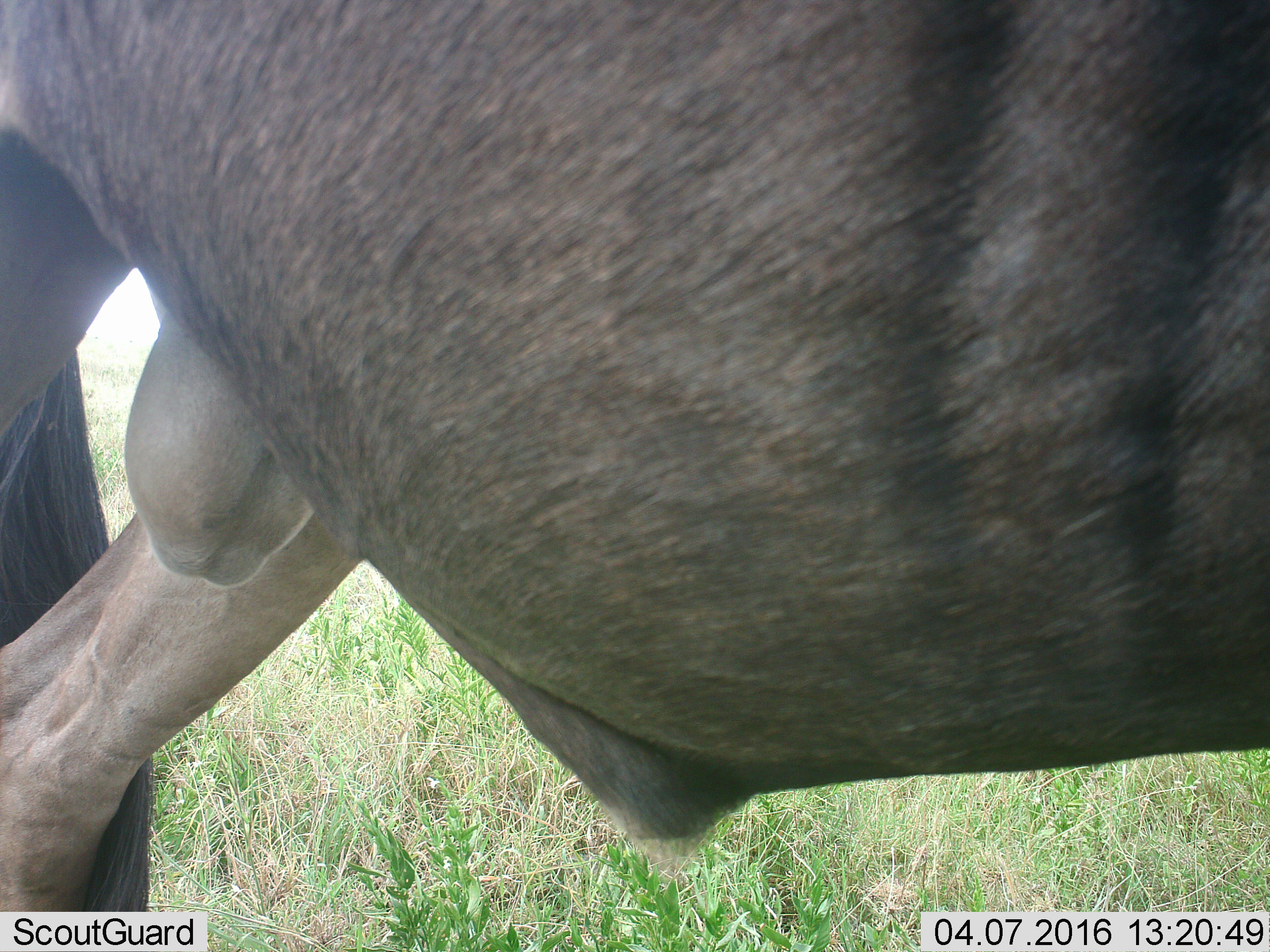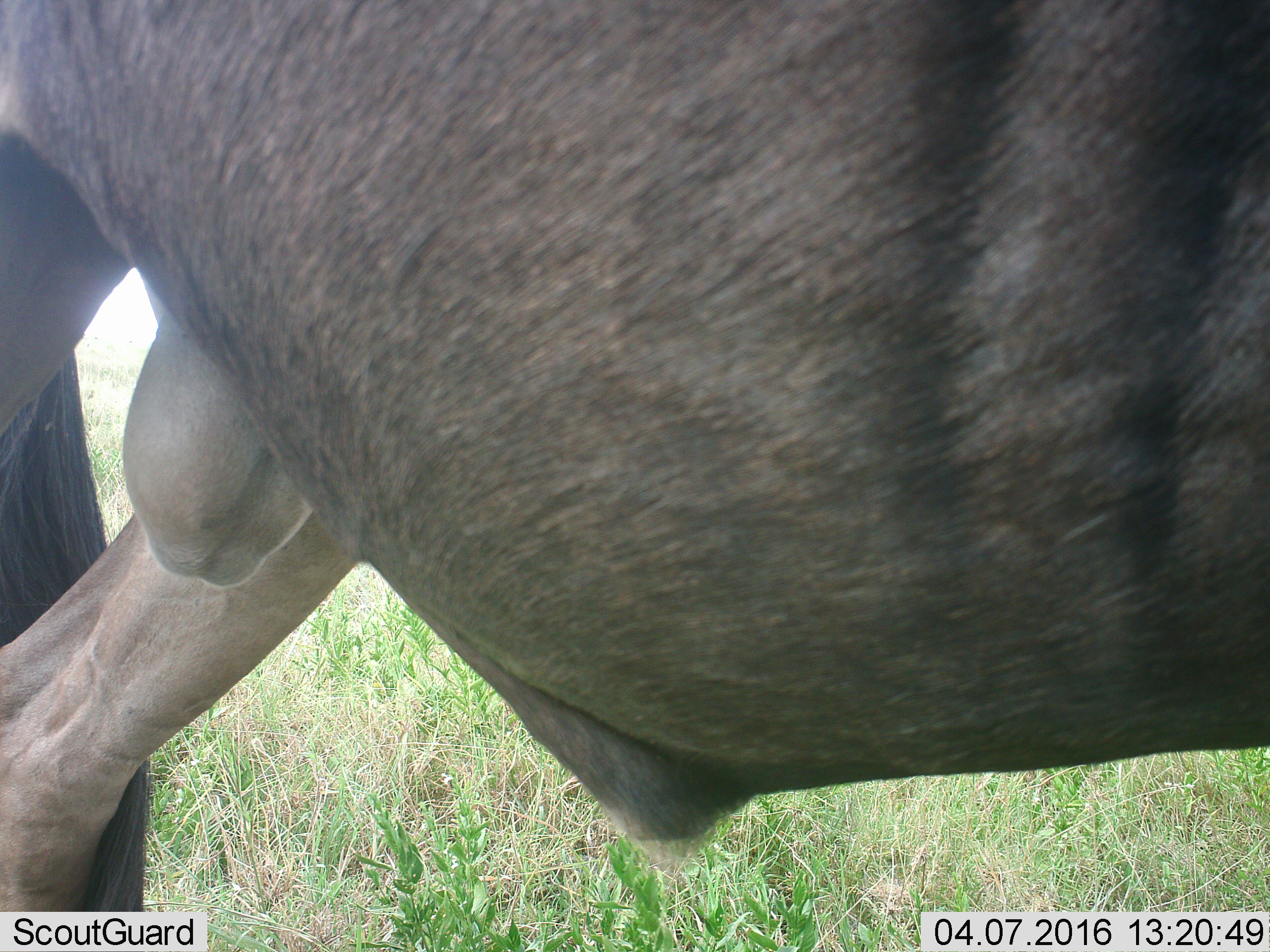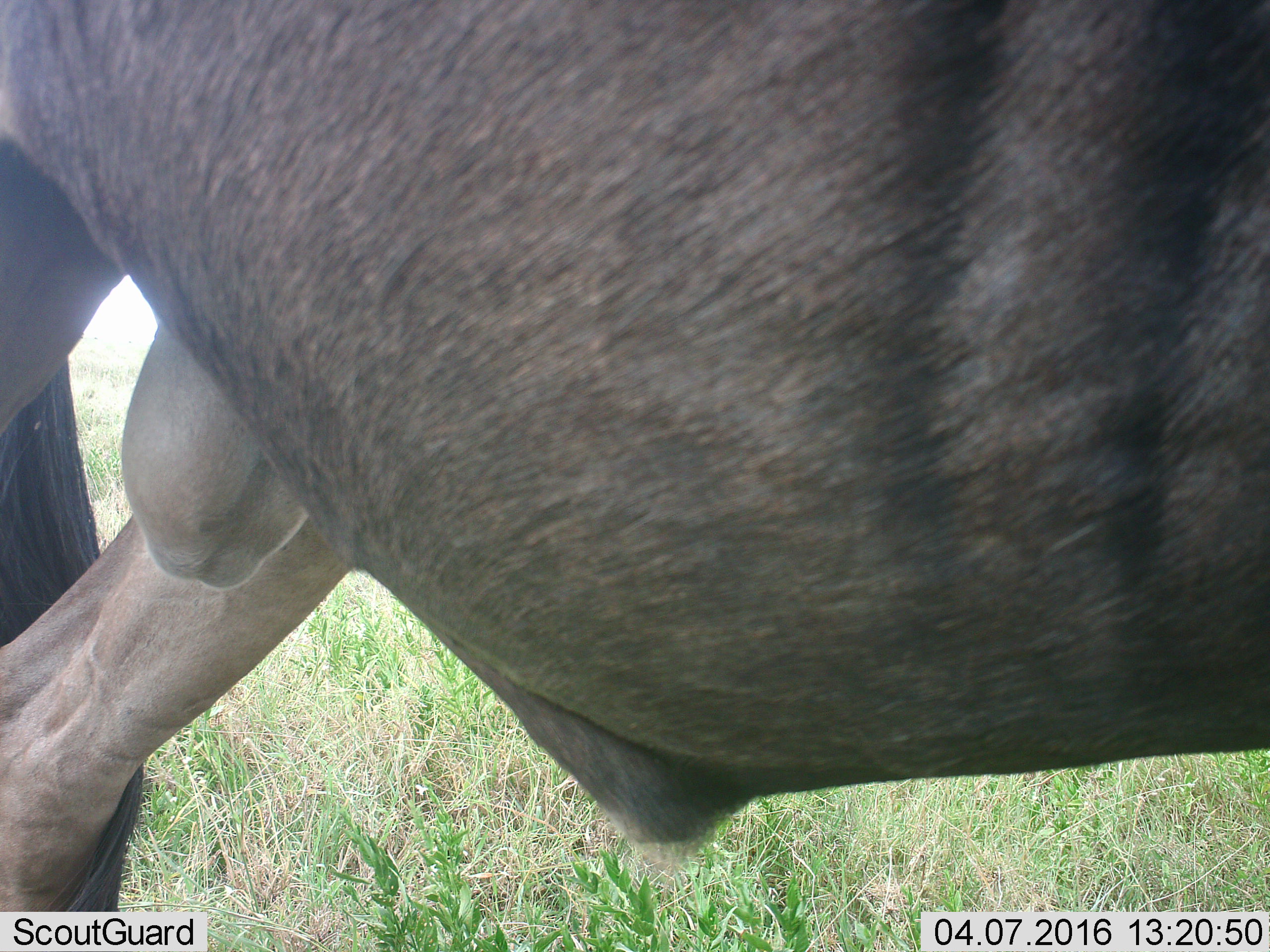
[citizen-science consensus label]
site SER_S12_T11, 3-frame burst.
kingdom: Animalia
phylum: Chordata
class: Mammalia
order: Artiodactyla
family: Bovidae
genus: Connochaetes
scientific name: Connochaetes taurinus taurinus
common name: blue wildebeest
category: wildebeestblue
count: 1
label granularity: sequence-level